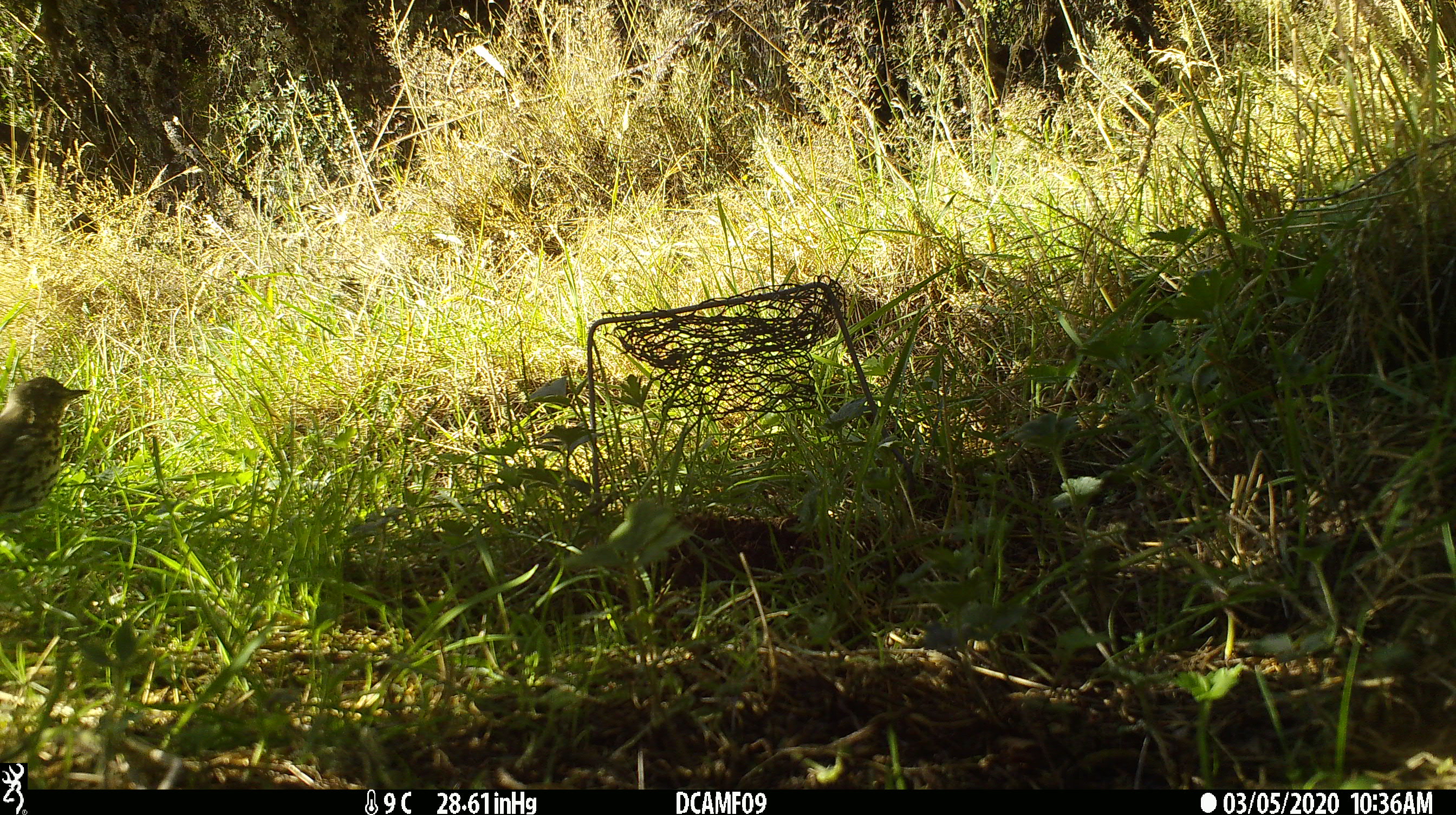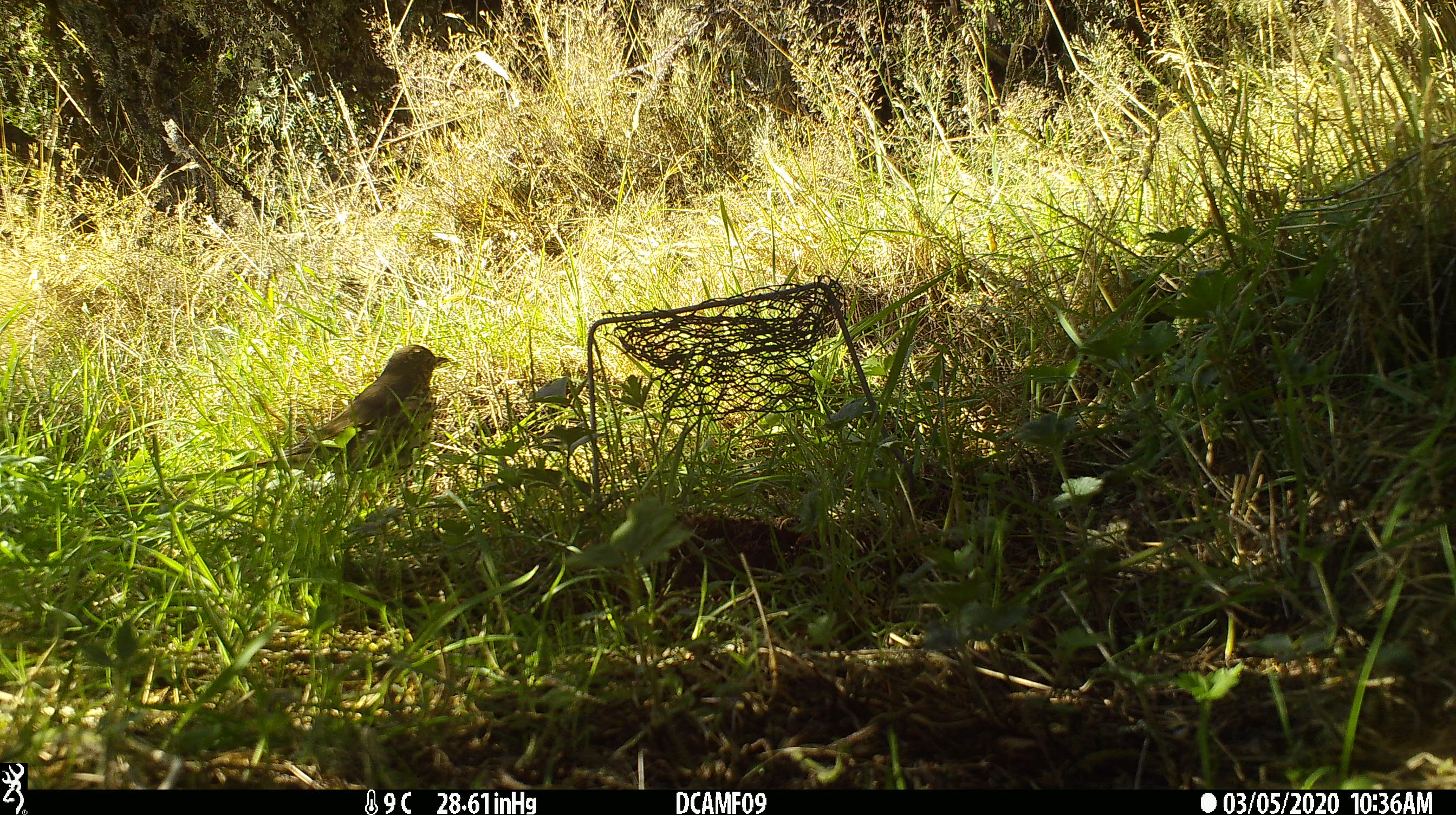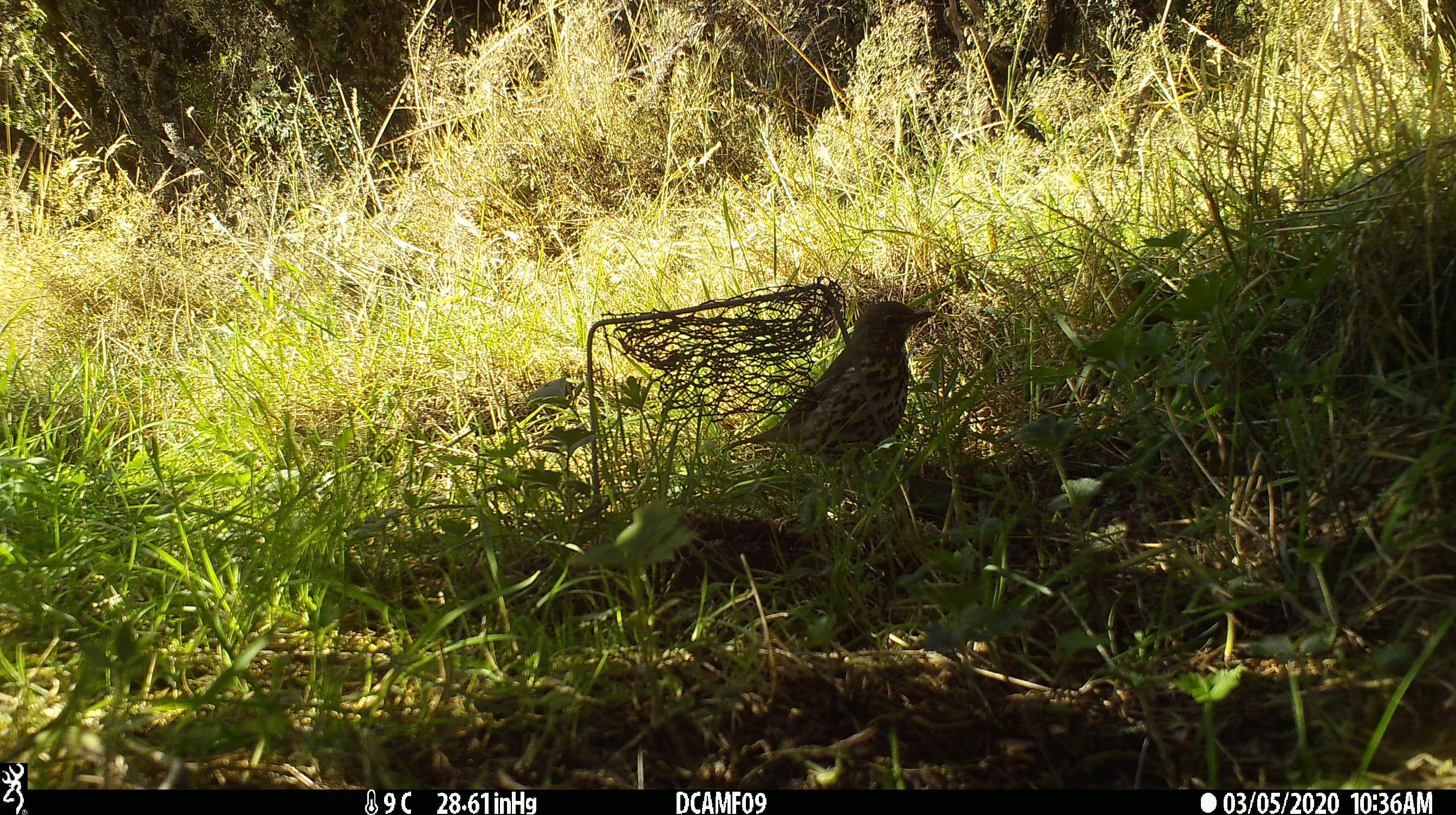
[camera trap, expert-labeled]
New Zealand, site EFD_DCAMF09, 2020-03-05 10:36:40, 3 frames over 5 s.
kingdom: Animalia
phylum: Chordata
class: Aves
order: Passeriformes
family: Turdidae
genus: Turdus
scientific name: Turdus philomelos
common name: song thrush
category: thrush